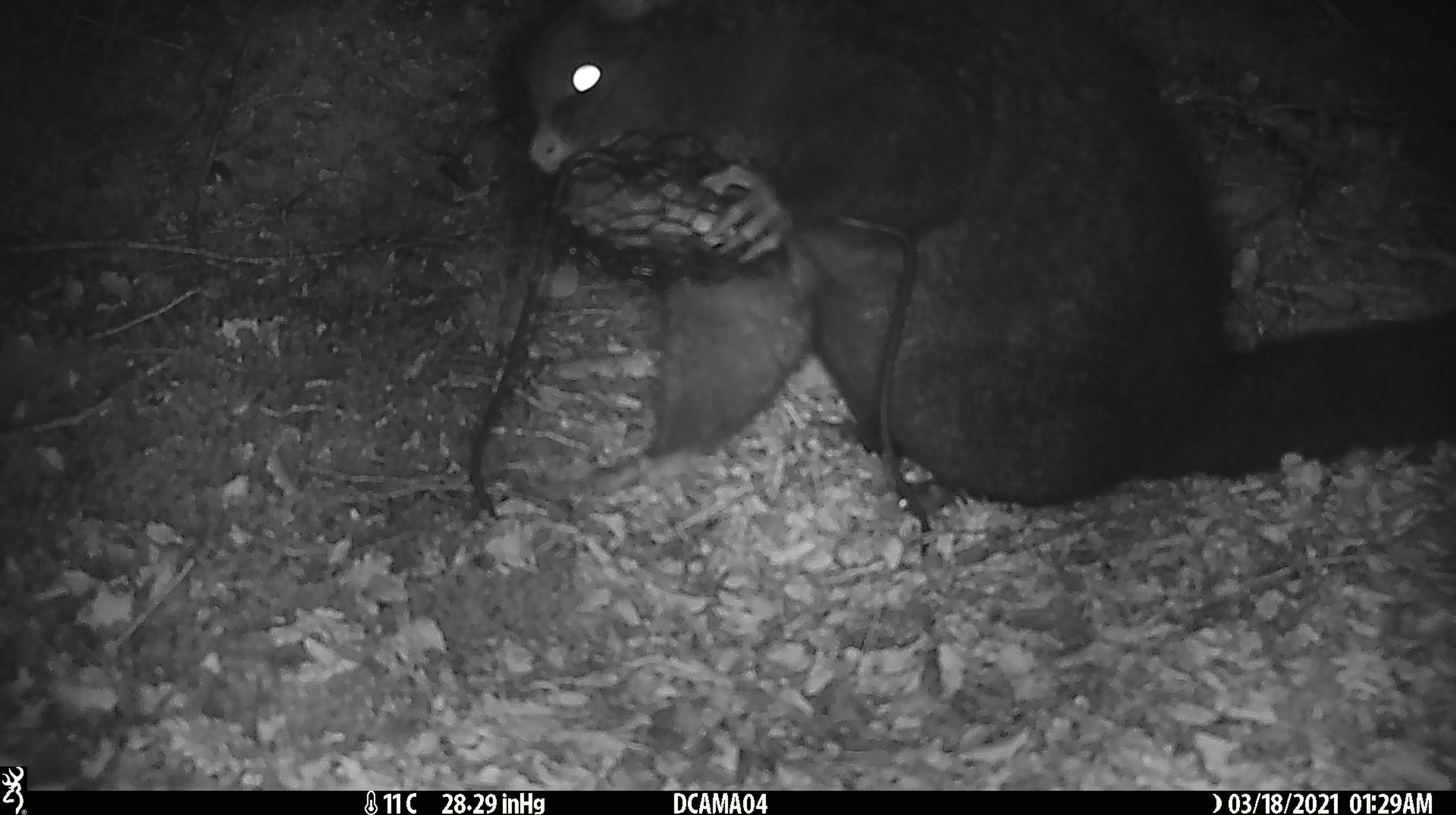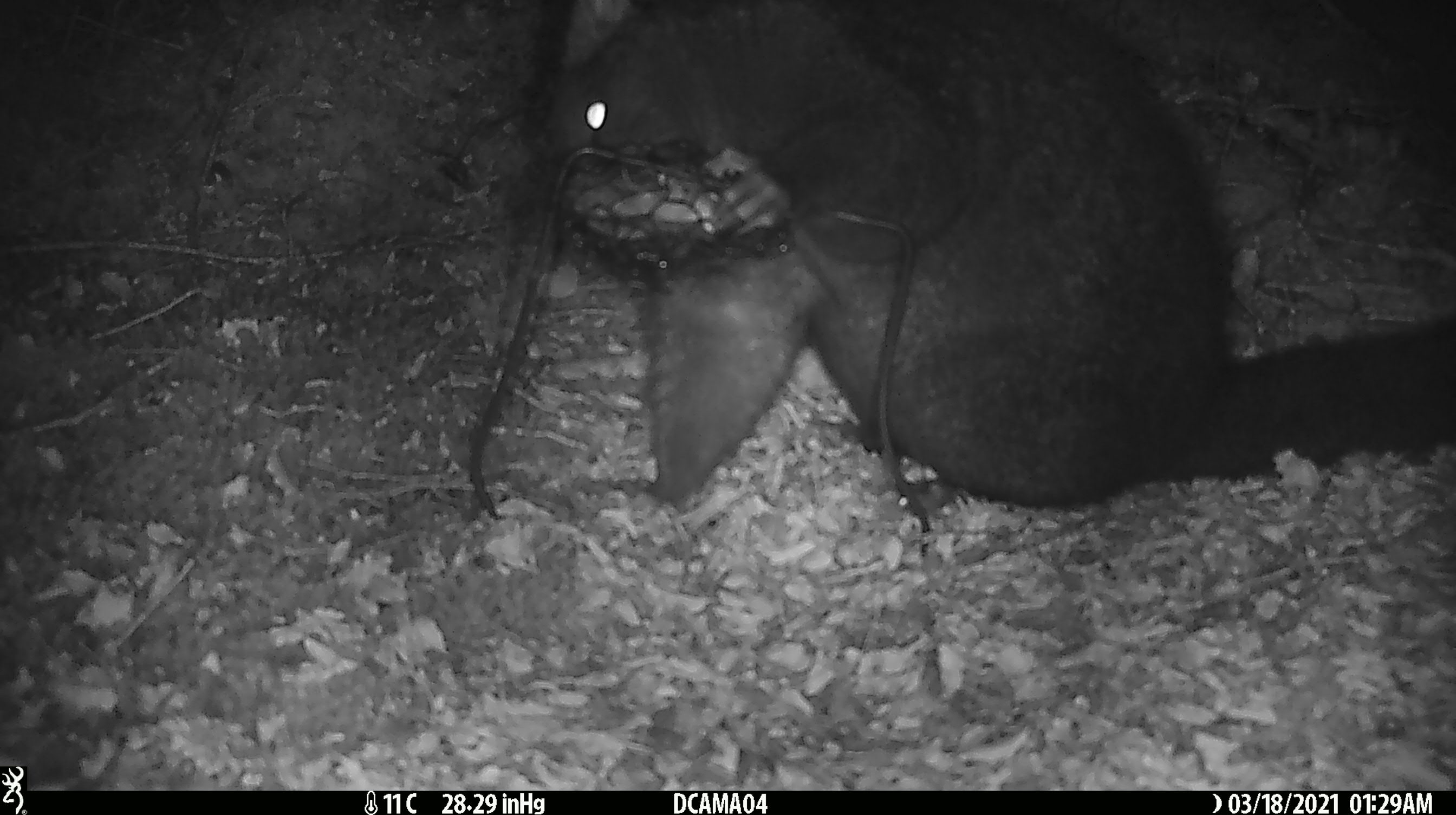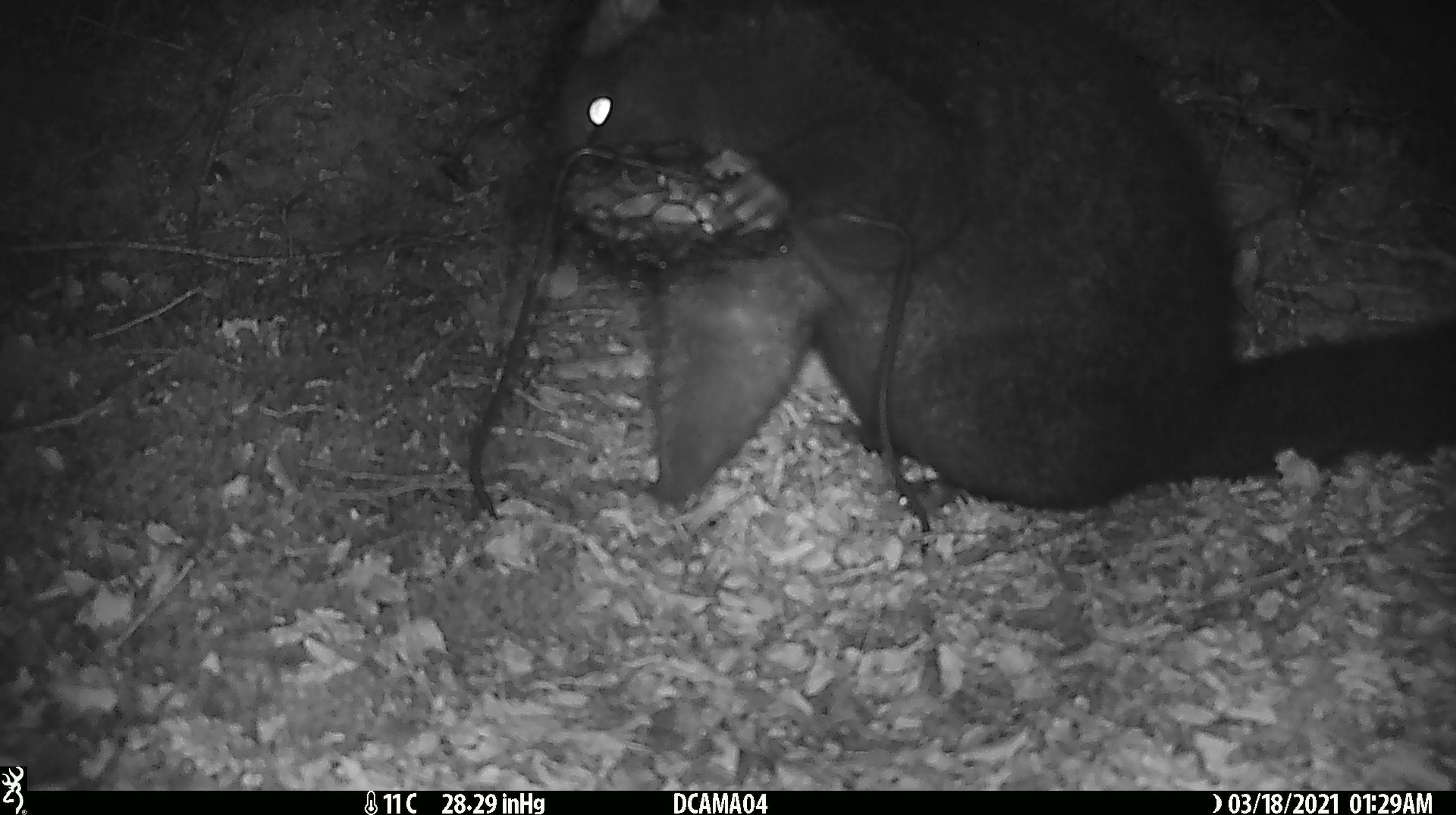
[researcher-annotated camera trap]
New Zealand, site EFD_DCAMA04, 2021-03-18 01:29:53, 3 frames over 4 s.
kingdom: Animalia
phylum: Chordata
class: Mammalia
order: Diprotodontia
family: Phalangeridae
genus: Trichosurus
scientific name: Trichosurus vulpecula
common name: common brushtail possum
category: possum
Possum (common brushtail possum) (Trichosurus vulpecula).